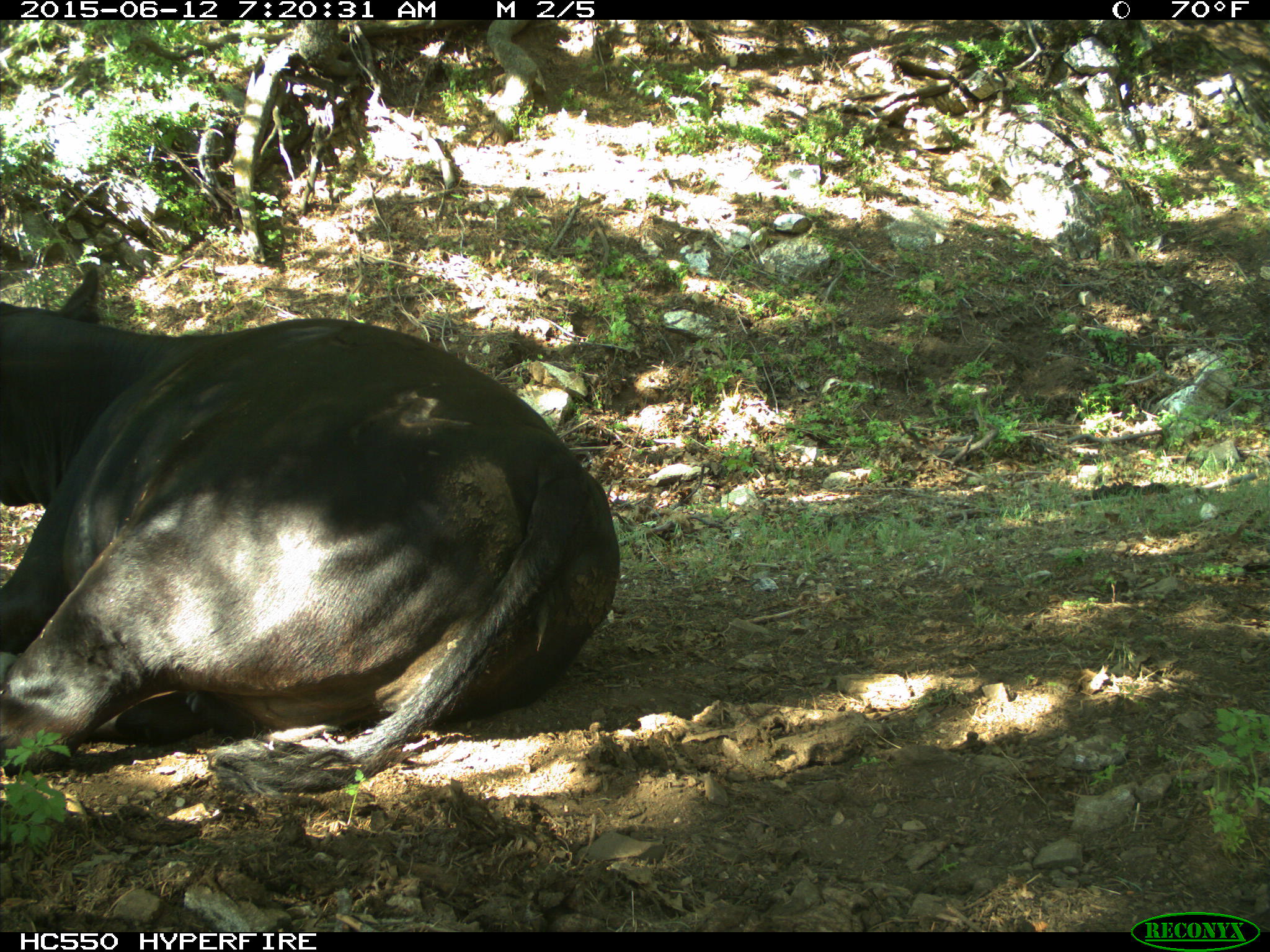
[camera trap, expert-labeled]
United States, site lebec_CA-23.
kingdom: Animalia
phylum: Chordata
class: Mammalia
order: Artiodactyla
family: Bovidae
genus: Bos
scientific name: Bos taurus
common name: domestic cow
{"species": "Bos taurus (domestic cow)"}